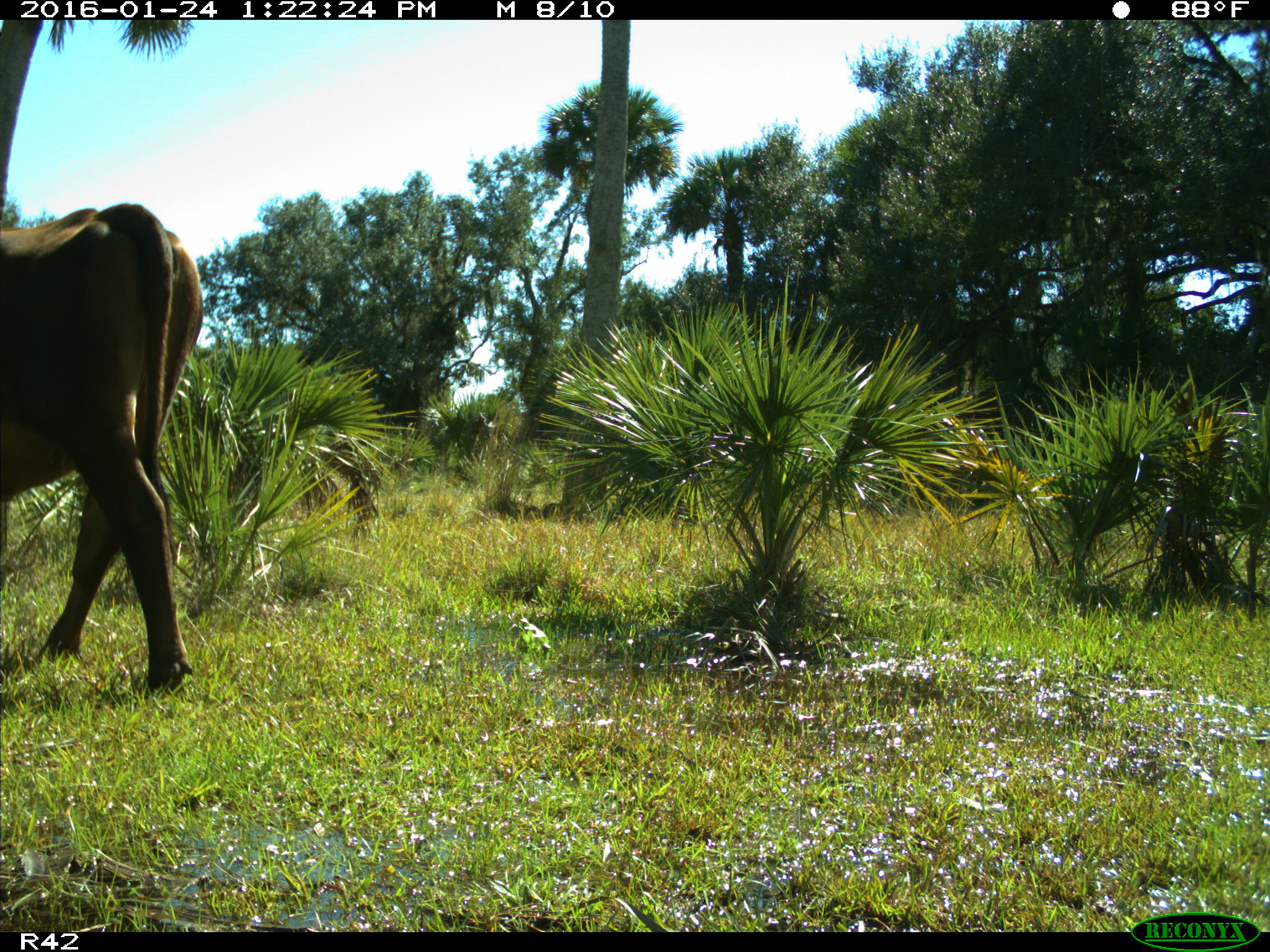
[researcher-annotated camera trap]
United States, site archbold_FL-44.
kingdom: Animalia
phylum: Chordata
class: Mammalia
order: Artiodactyla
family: Bovidae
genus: Bos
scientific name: Bos taurus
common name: domestic cow